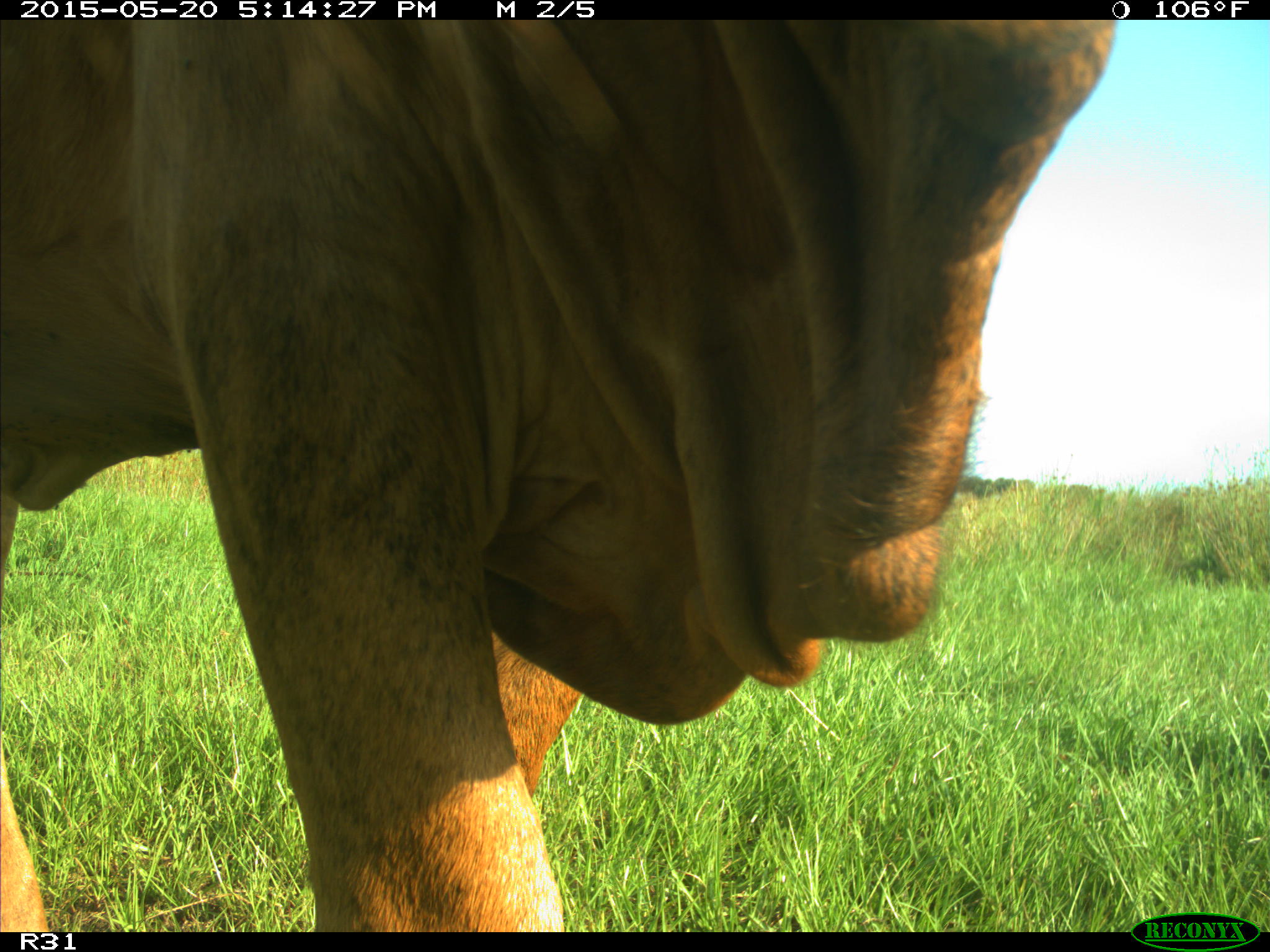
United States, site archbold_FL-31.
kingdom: Animalia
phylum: Chordata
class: Mammalia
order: Artiodactyla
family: Bovidae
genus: Bos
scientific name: Bos taurus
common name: domestic cow